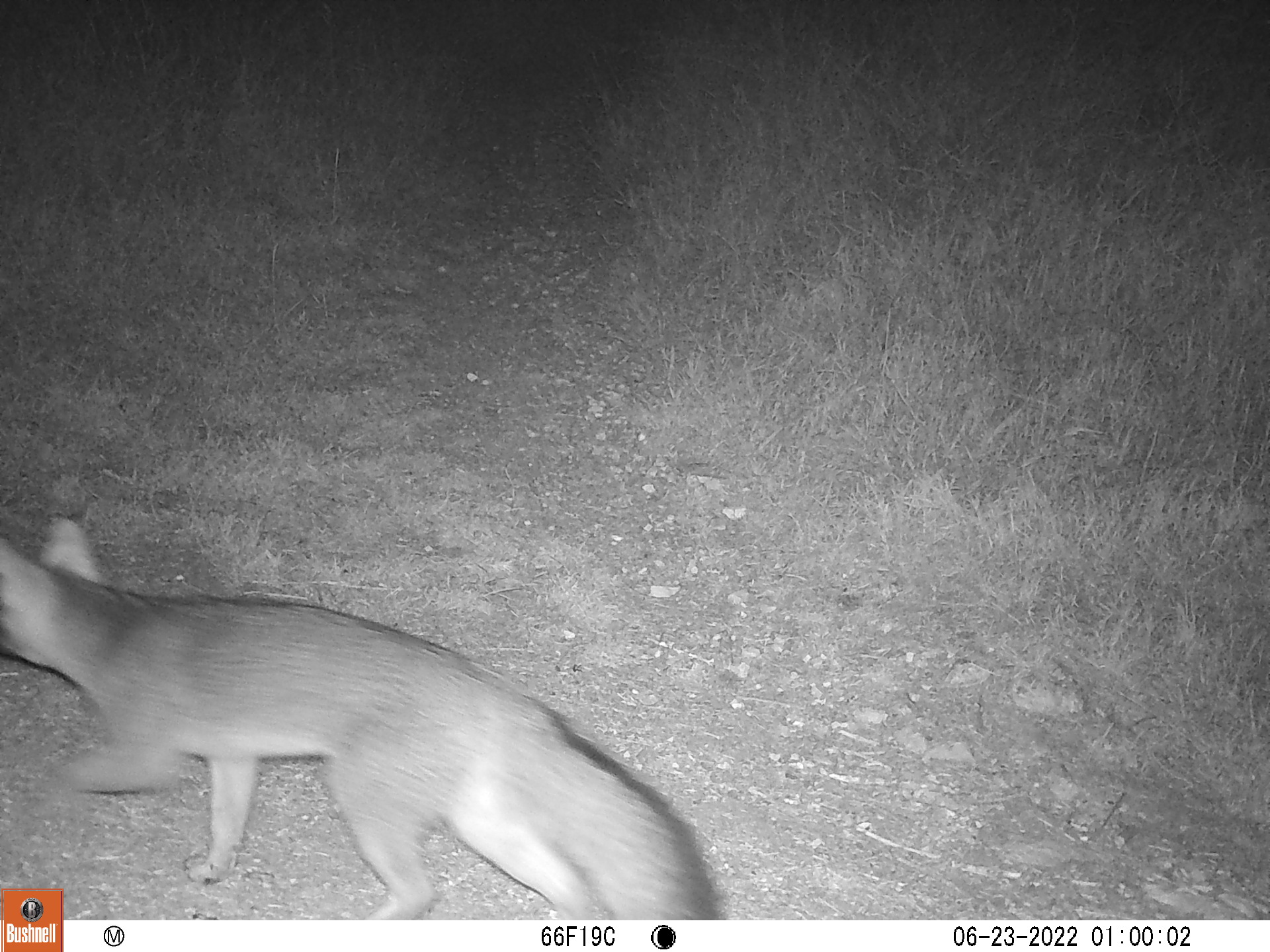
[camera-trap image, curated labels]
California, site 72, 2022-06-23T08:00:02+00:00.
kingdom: Animalia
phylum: Chordata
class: Mammalia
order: Carnivora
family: Canidae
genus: Urocyon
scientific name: Urocyon cinereoargenteus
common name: gray fox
Gray fox (Urocyon cinereoargenteus).